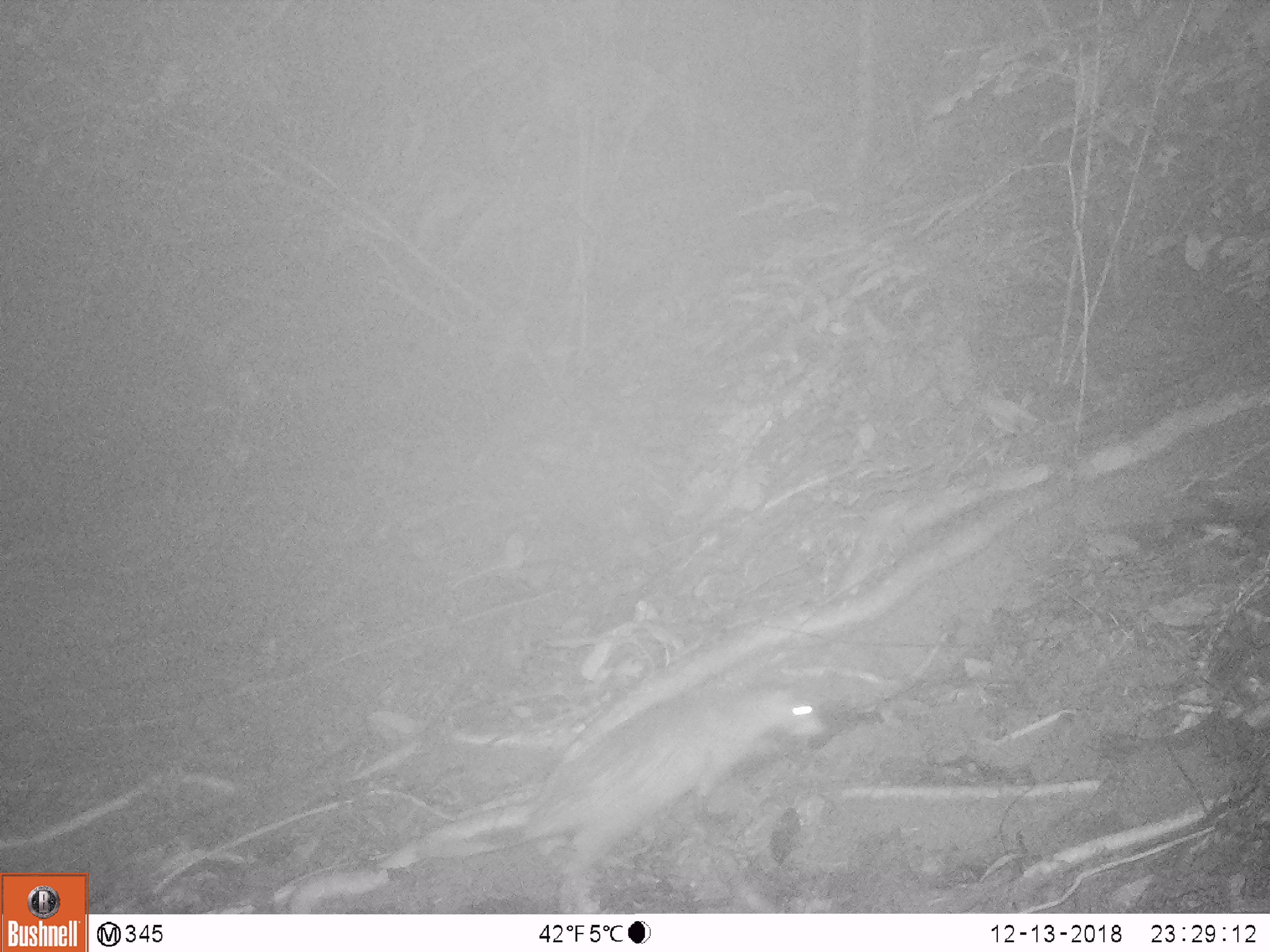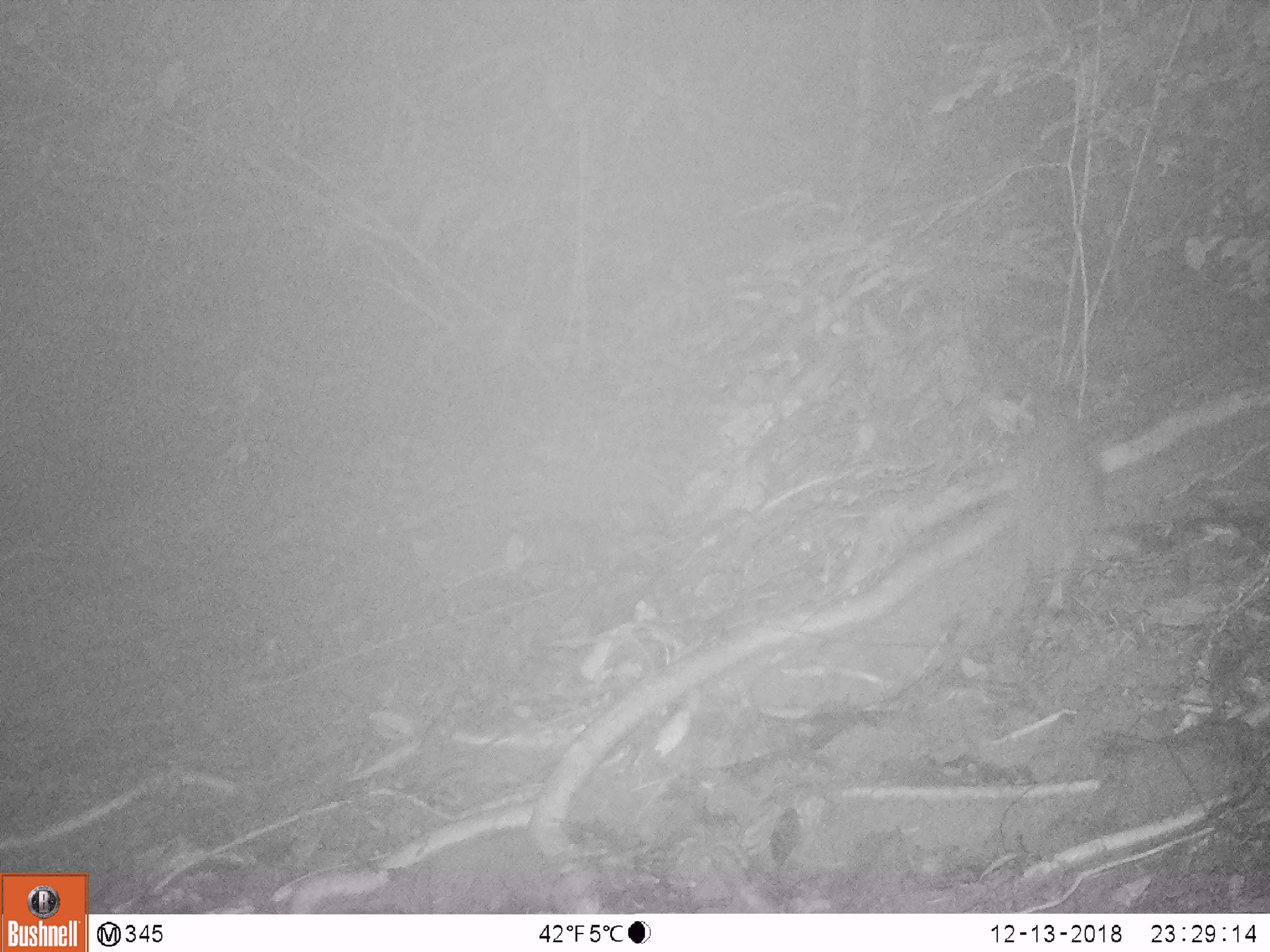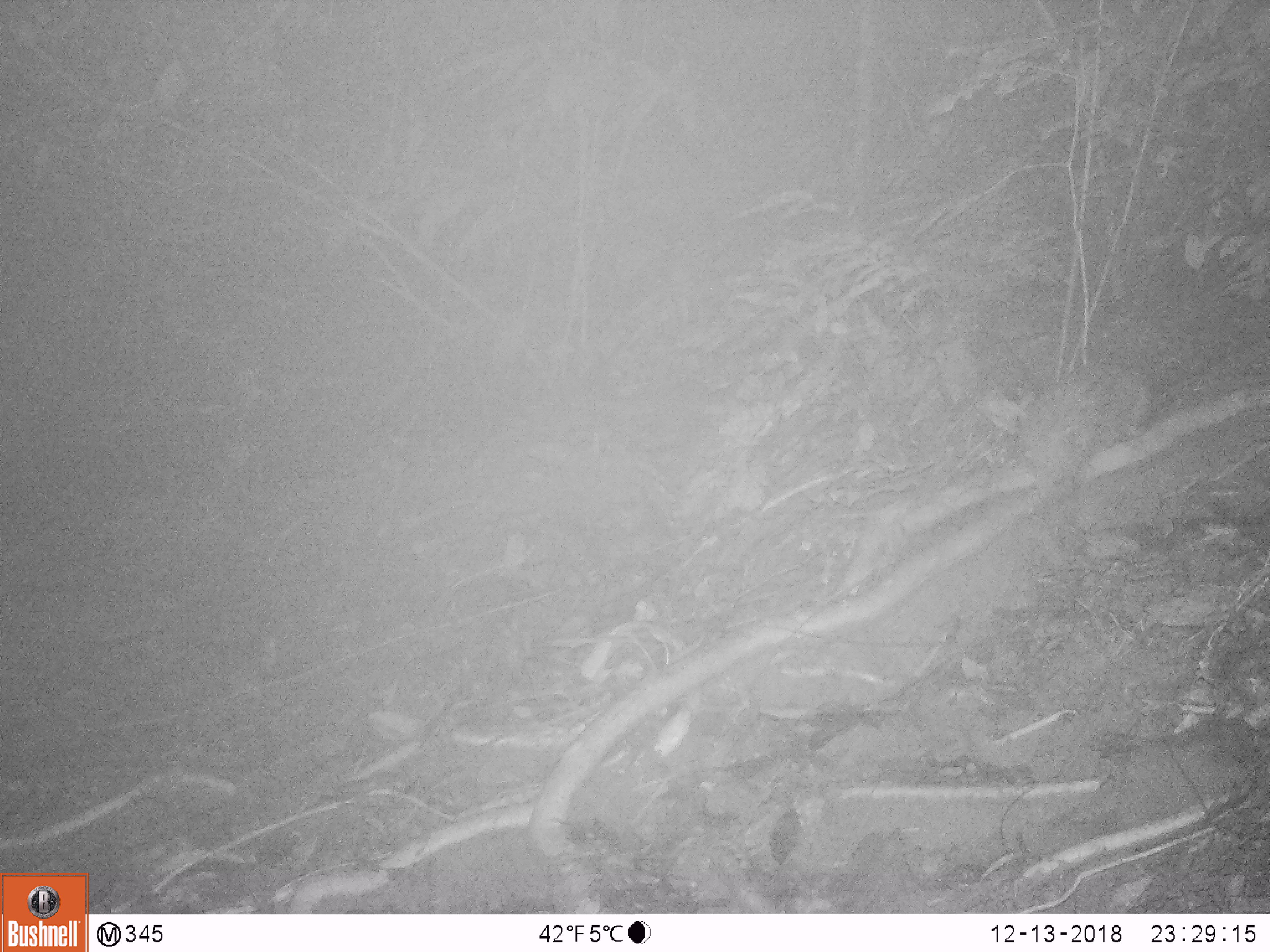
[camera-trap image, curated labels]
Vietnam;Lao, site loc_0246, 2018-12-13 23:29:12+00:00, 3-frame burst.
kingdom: Animalia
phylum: Chordata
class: Mammalia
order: Rodentia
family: Hystricidae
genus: Atherurus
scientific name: Atherurus macrourus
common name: asiatic brush-tailed porcupine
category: asiatic brush tailed porcupine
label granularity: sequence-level